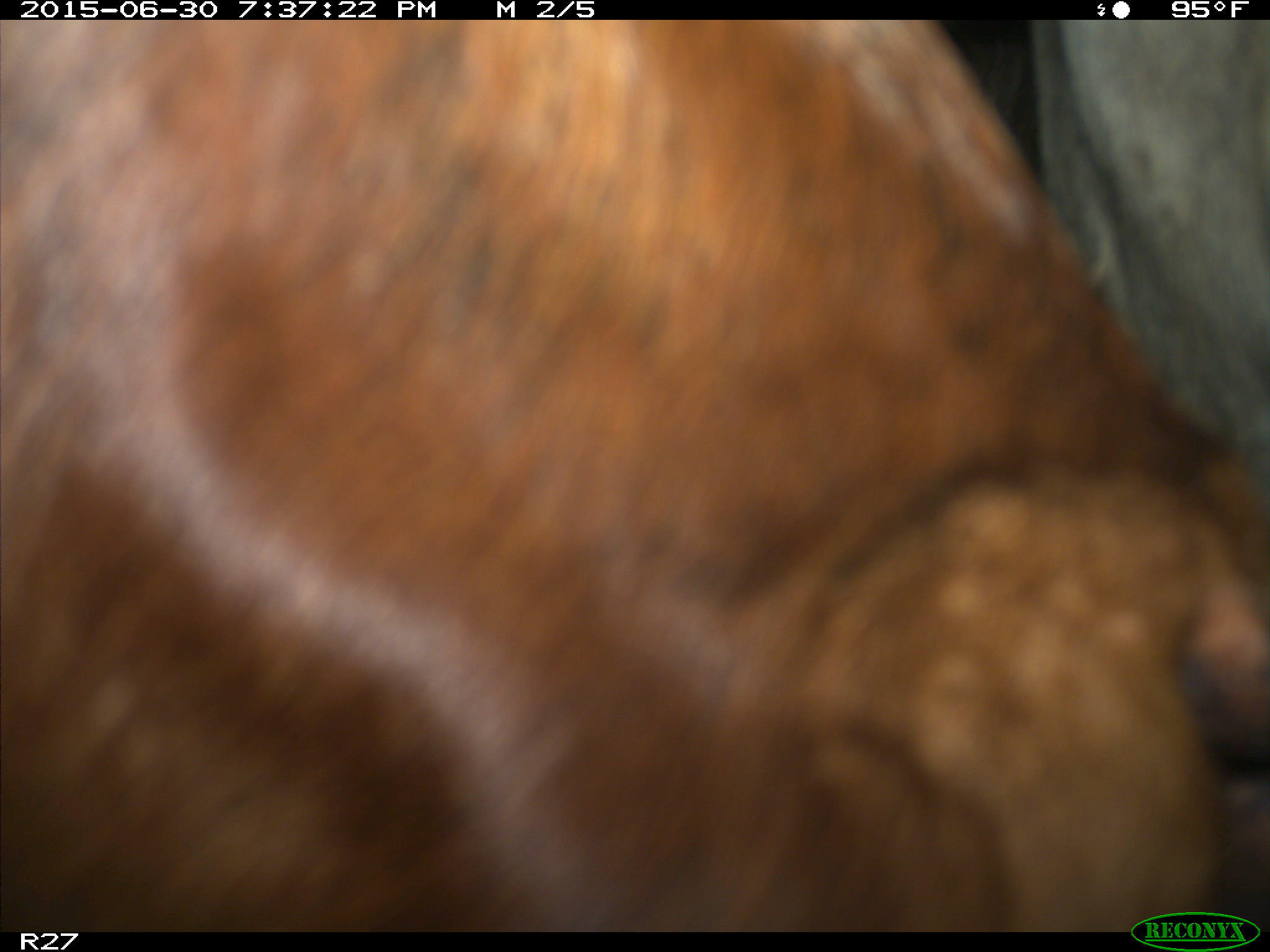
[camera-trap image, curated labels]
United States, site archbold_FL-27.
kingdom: Animalia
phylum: Chordata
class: Mammalia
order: Artiodactyla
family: Bovidae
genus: Bos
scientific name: Bos taurus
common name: domestic cow